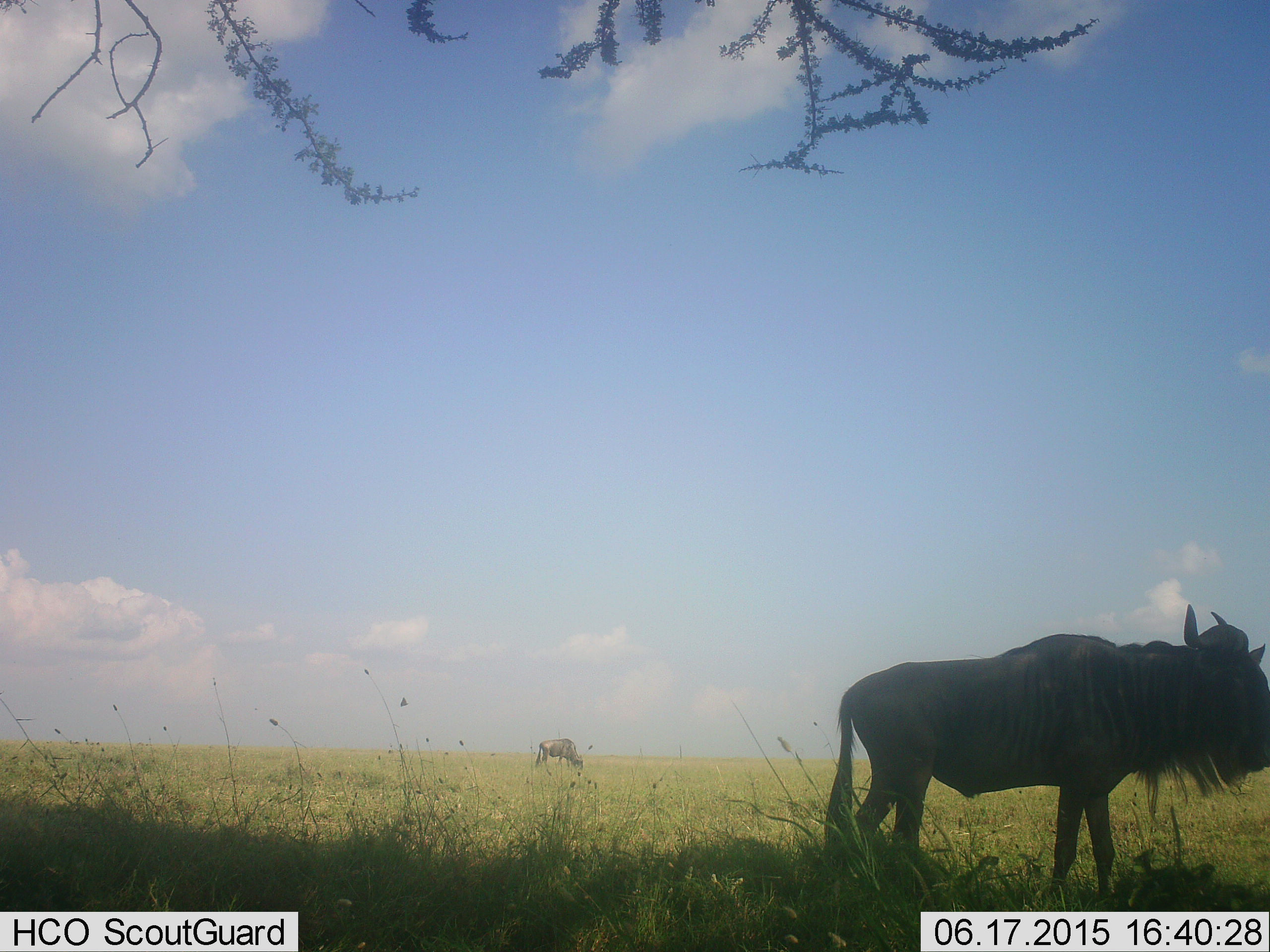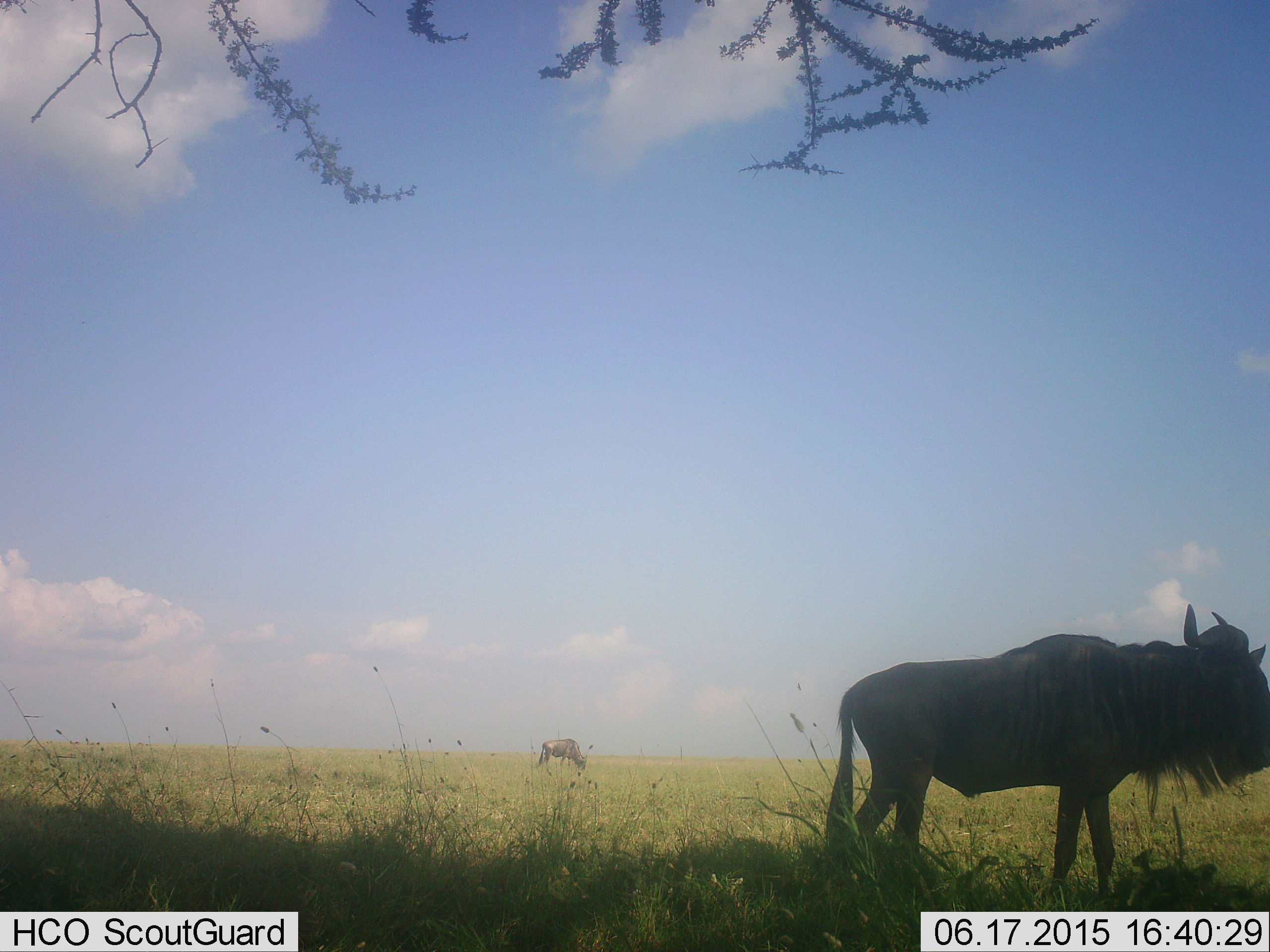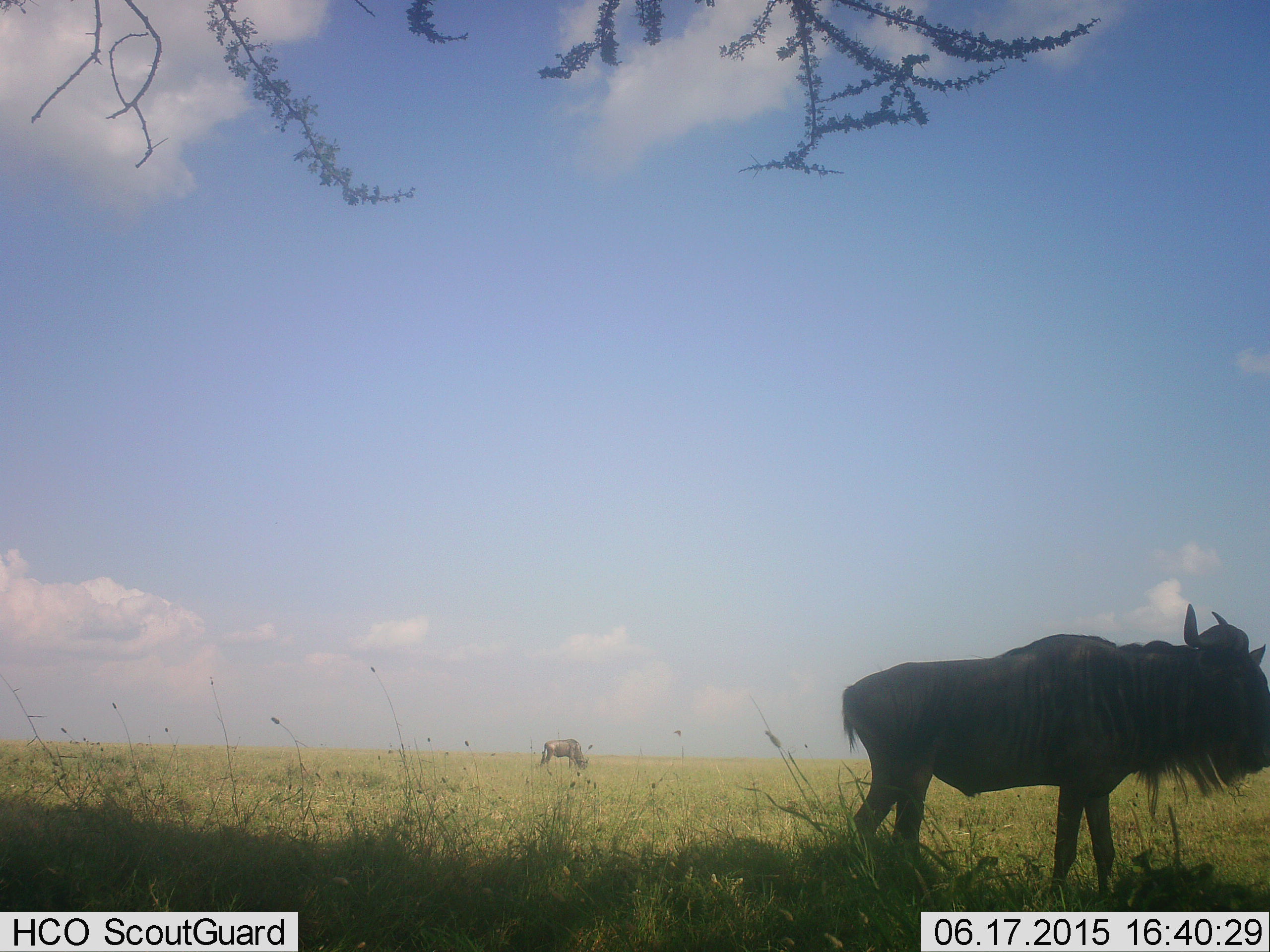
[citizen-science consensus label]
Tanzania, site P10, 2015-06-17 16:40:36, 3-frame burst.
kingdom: Animalia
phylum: Chordata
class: Mammalia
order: Artiodactyla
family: Bovidae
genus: Connochaetes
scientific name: Connochaetes taurinus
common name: blue wildebeest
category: wildebeest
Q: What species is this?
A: Wildebeest (blue wildebeest) (Connochaetes taurinus).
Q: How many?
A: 2.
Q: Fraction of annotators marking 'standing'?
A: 90%.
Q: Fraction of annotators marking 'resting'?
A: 0%.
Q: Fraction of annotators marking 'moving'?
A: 10%.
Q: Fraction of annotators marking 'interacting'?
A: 0%.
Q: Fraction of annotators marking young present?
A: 0%.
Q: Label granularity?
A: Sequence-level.